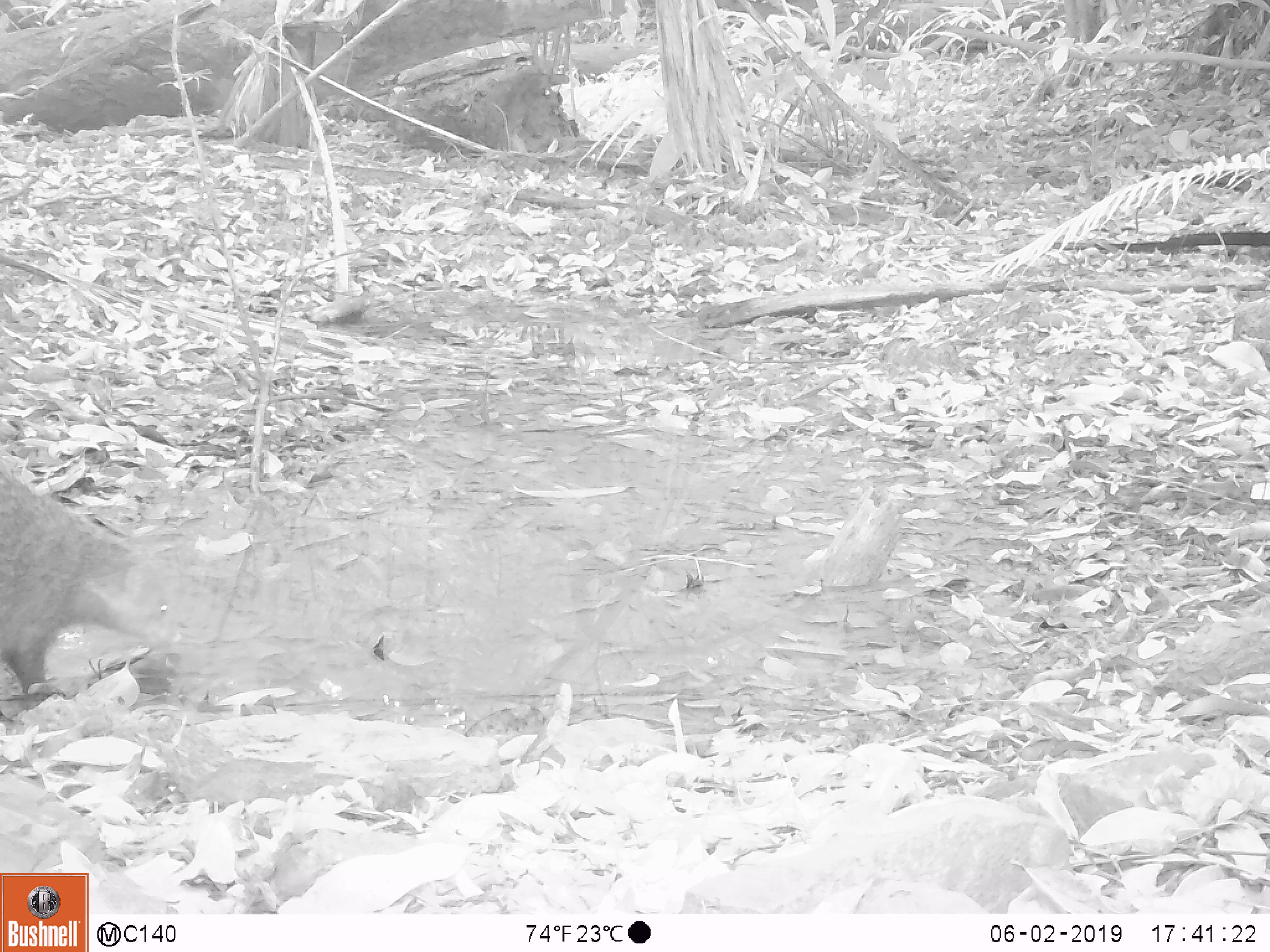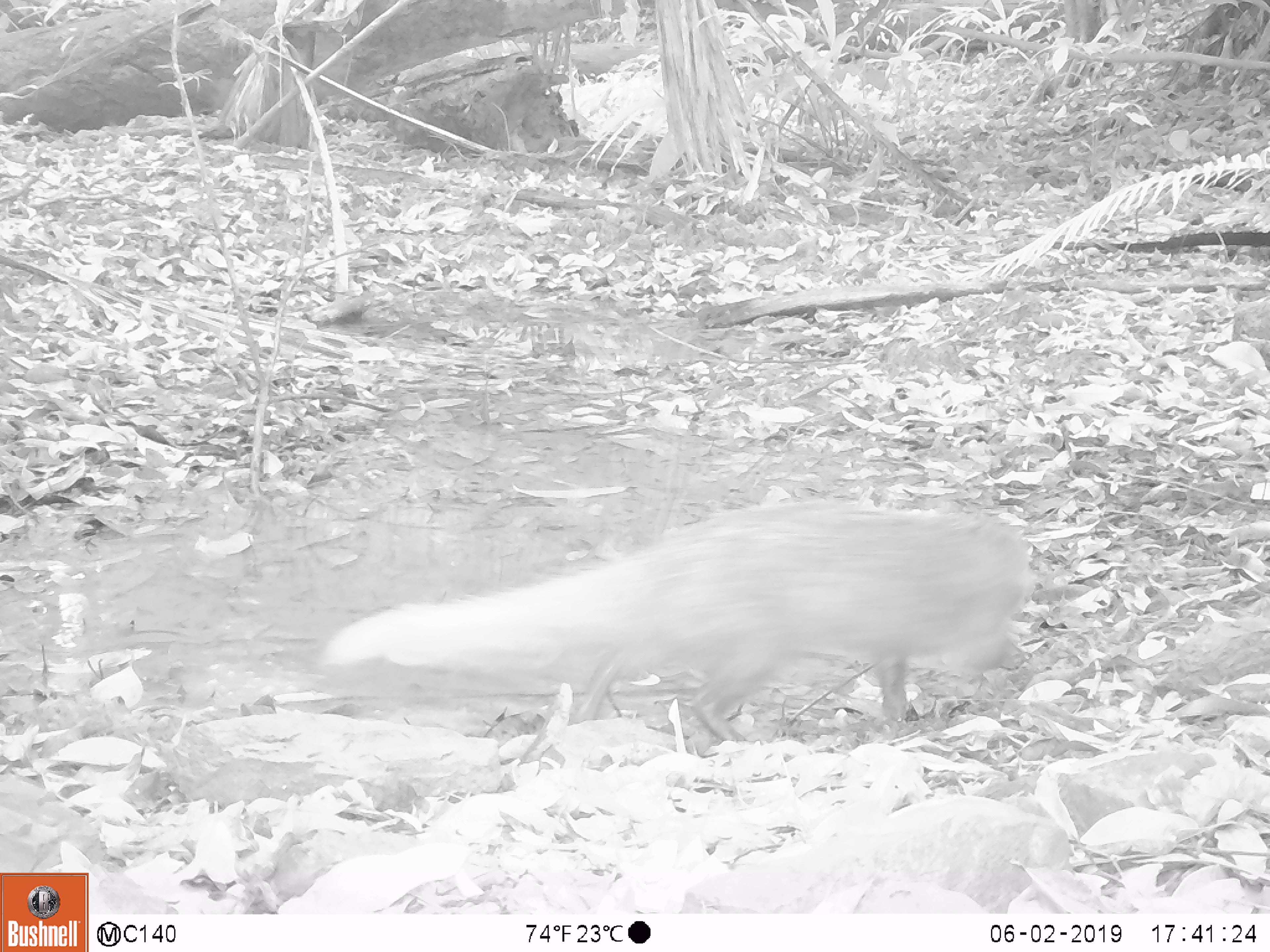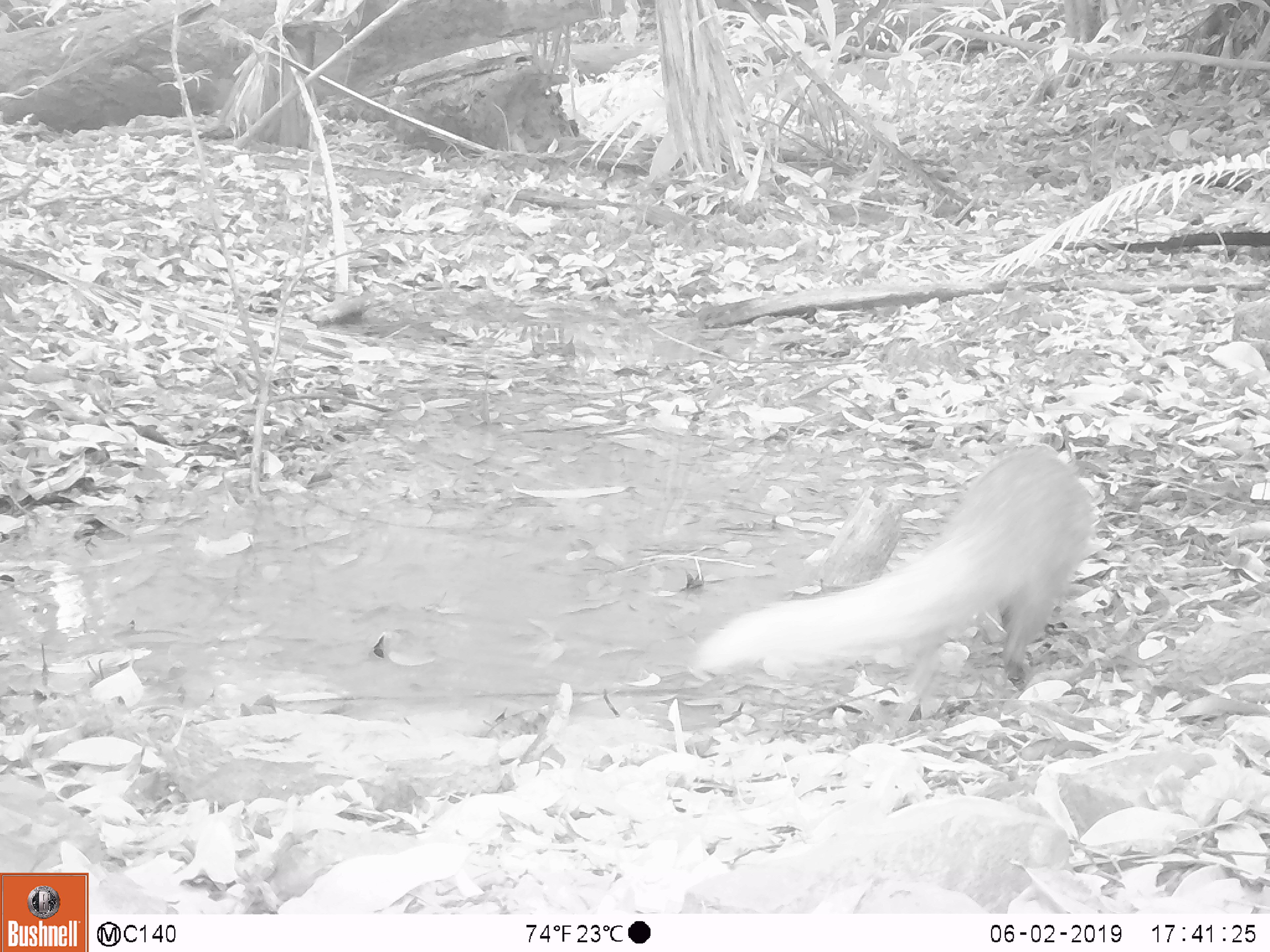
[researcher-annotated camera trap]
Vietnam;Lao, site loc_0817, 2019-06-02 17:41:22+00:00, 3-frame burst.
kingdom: Animalia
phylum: Chordata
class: Mammalia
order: Carnivora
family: Herpestidae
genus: Urva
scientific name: Urva urva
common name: crab-eating mongoose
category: crab eating mongoose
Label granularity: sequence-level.